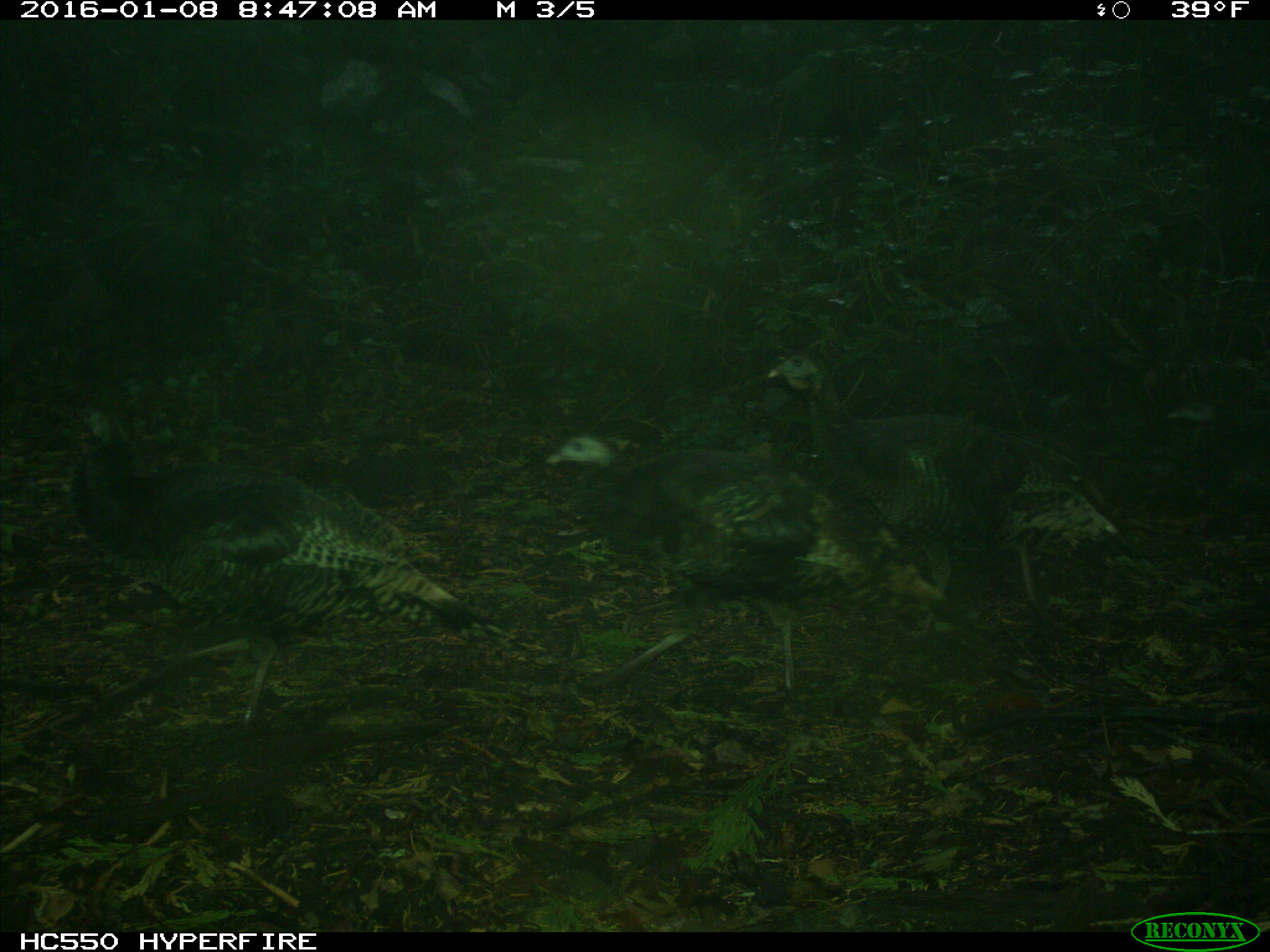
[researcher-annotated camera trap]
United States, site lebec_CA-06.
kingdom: Animalia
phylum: Chordata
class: Aves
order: Galliformes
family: Phasianidae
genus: Meleagris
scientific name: Meleagris gallopavo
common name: wild turkey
Meleagris gallopavo (wild turkey).